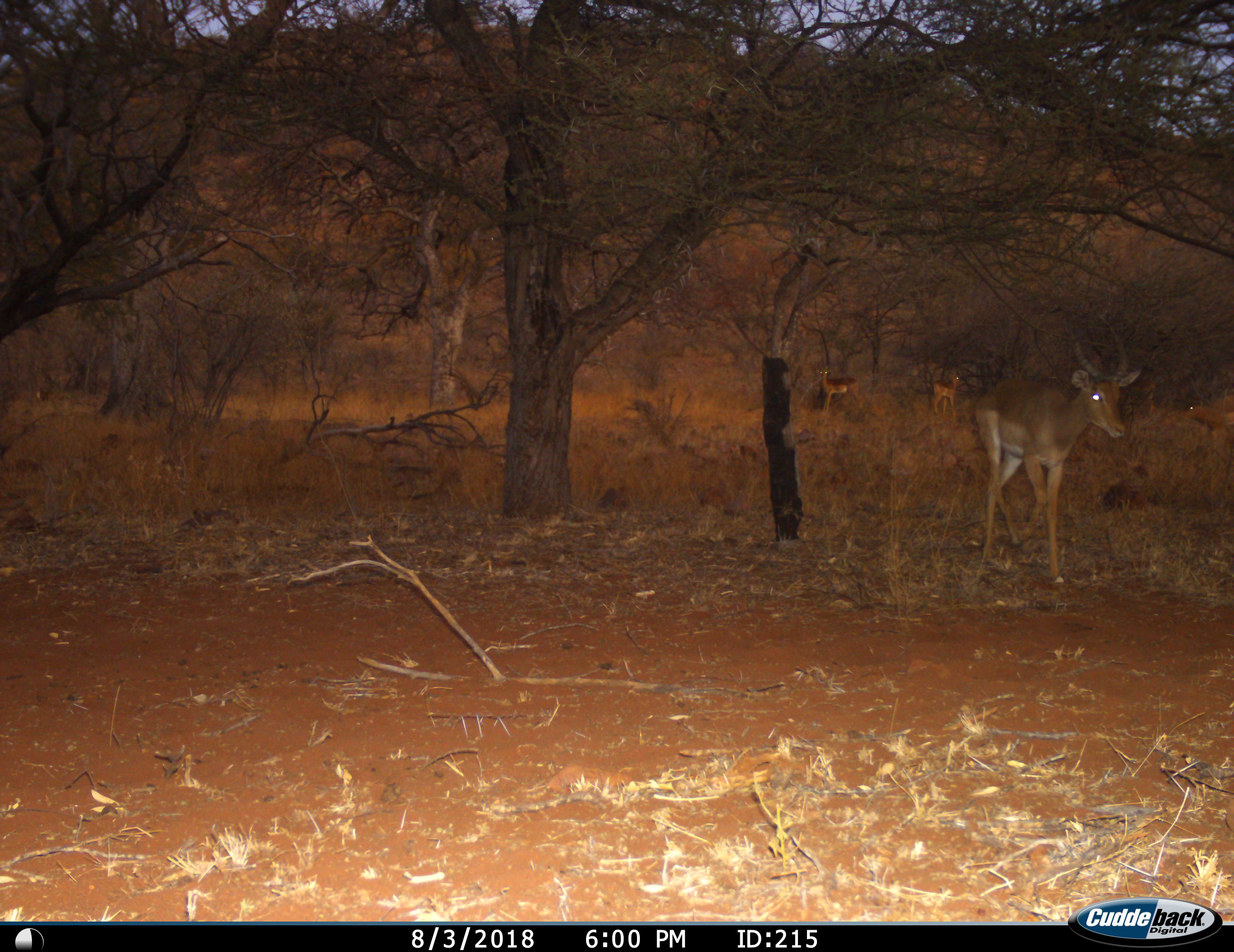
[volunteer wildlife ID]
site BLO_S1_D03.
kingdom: Animalia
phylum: Chordata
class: Mammalia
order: Artiodactyla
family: Bovidae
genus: Aepyceros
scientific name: Aepyceros melampus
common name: impala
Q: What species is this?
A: Impala (Aepyceros melampus).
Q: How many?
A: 3.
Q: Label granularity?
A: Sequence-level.